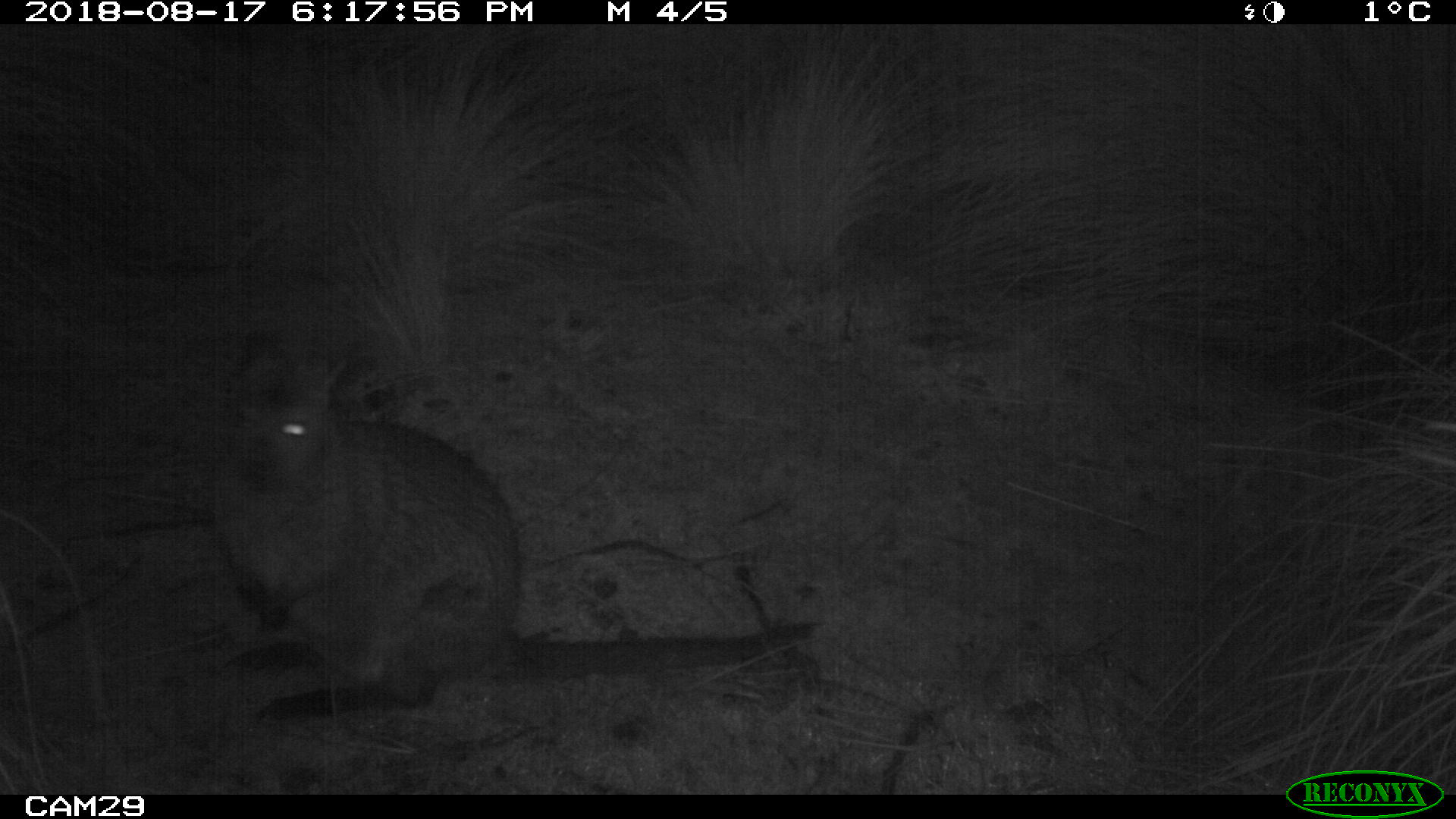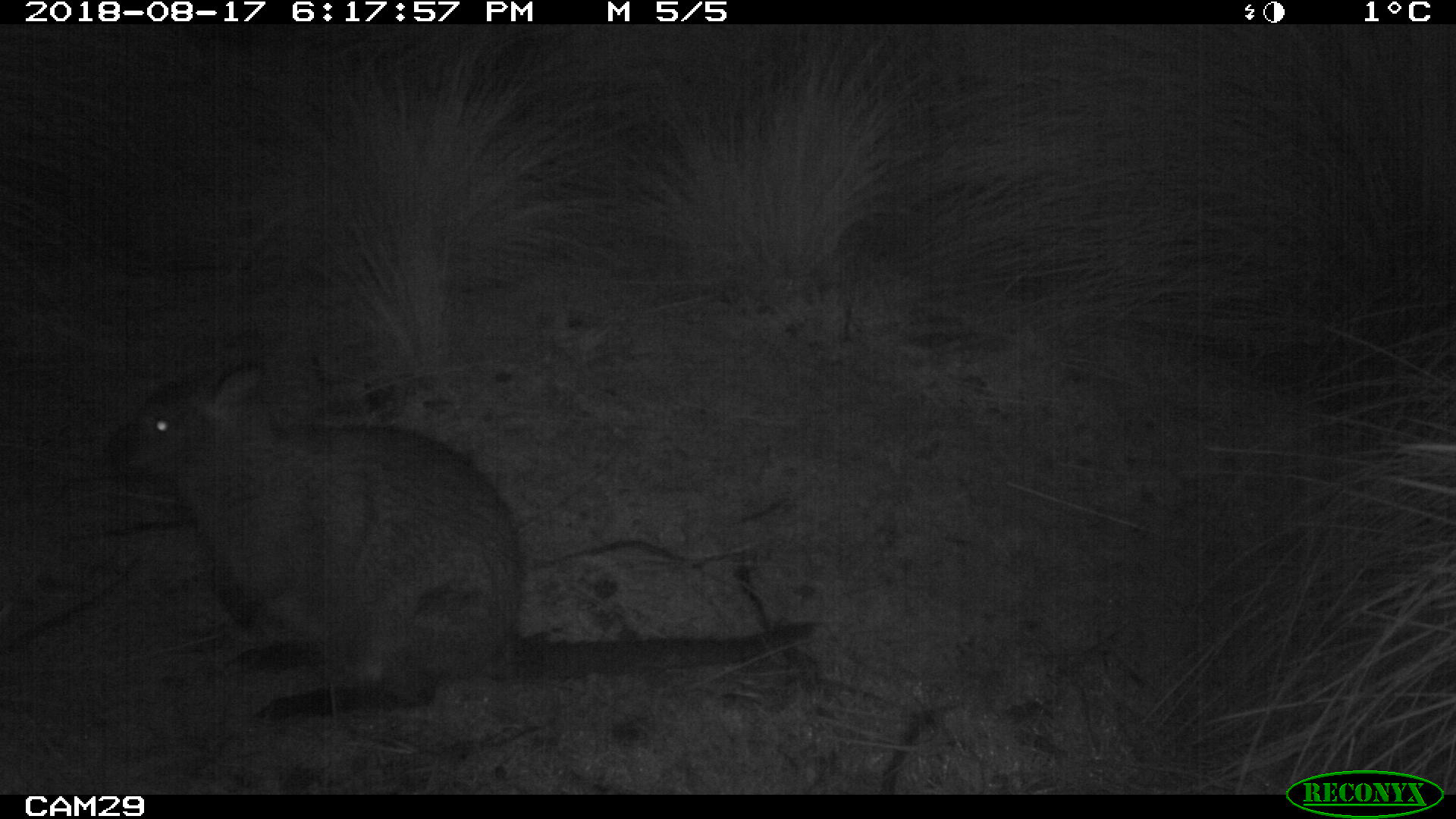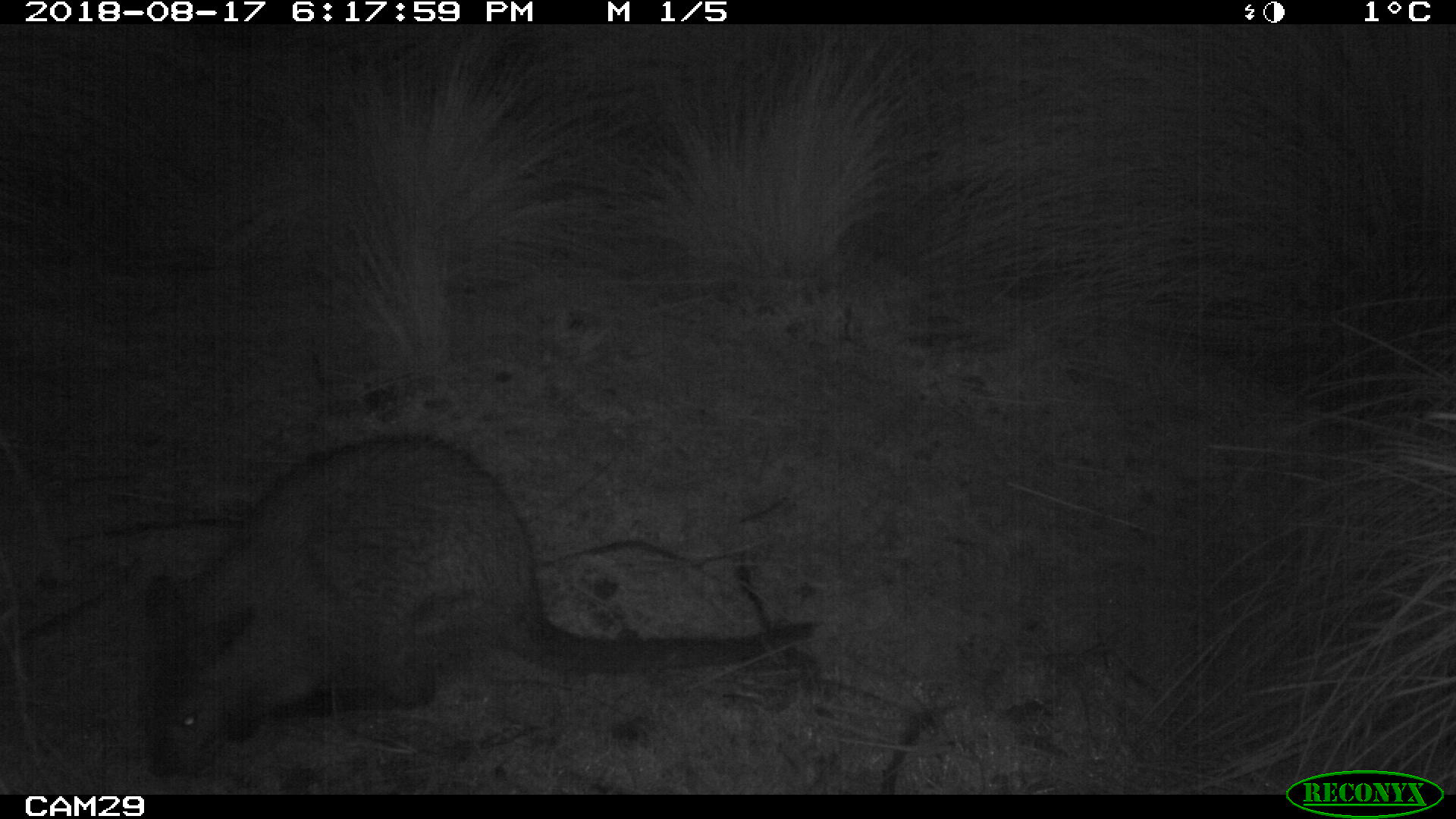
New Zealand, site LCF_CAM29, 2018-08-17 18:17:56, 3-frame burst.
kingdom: Animalia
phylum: Chordata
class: Mammalia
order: Diprotodontia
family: Macropodidae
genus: Notamacropus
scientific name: Notamacropus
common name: wallaby